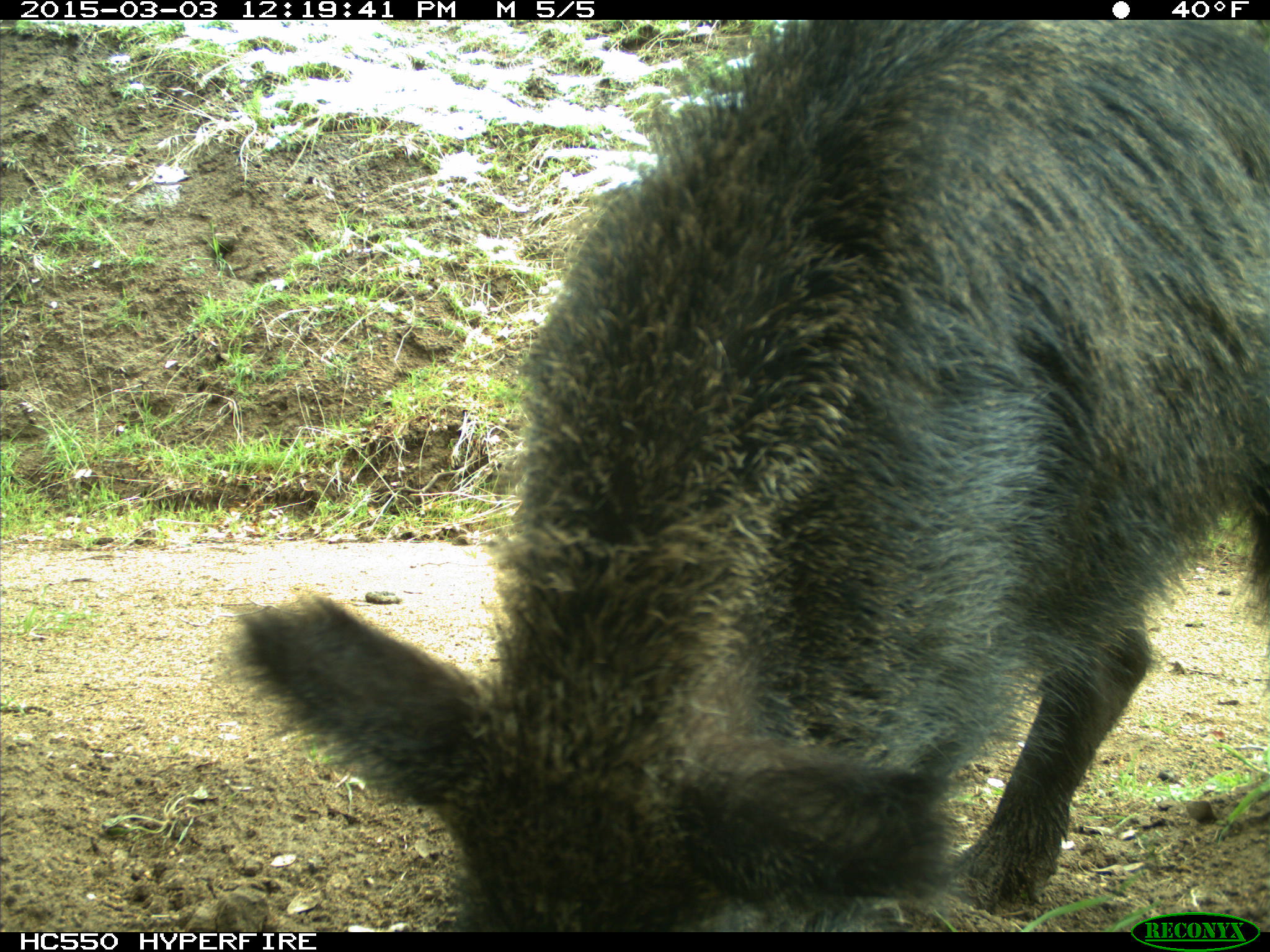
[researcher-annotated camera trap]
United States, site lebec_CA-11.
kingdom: Animalia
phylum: Chordata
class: Mammalia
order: Artiodactyla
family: Suidae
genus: Sus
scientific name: Sus scrofa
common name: wild boar